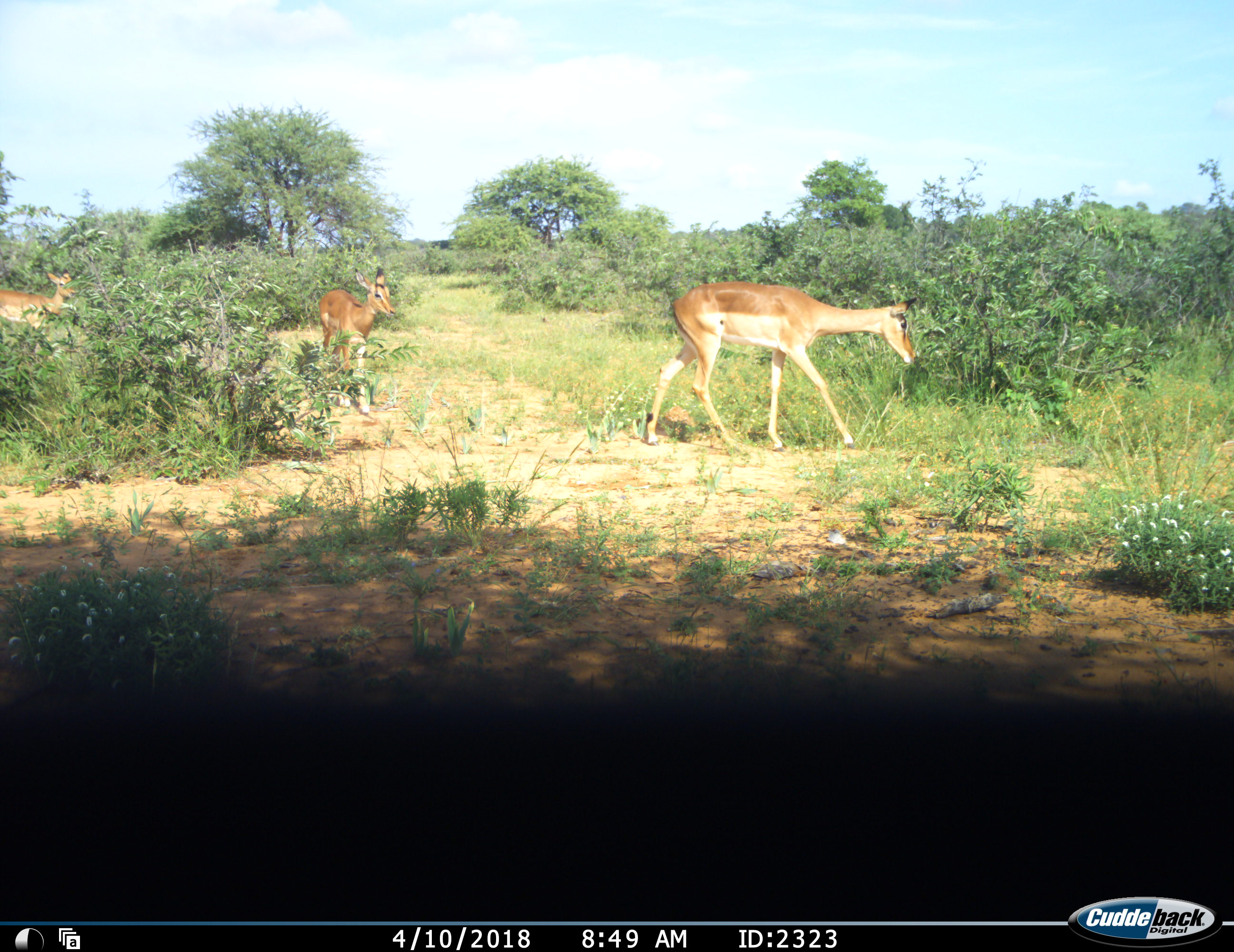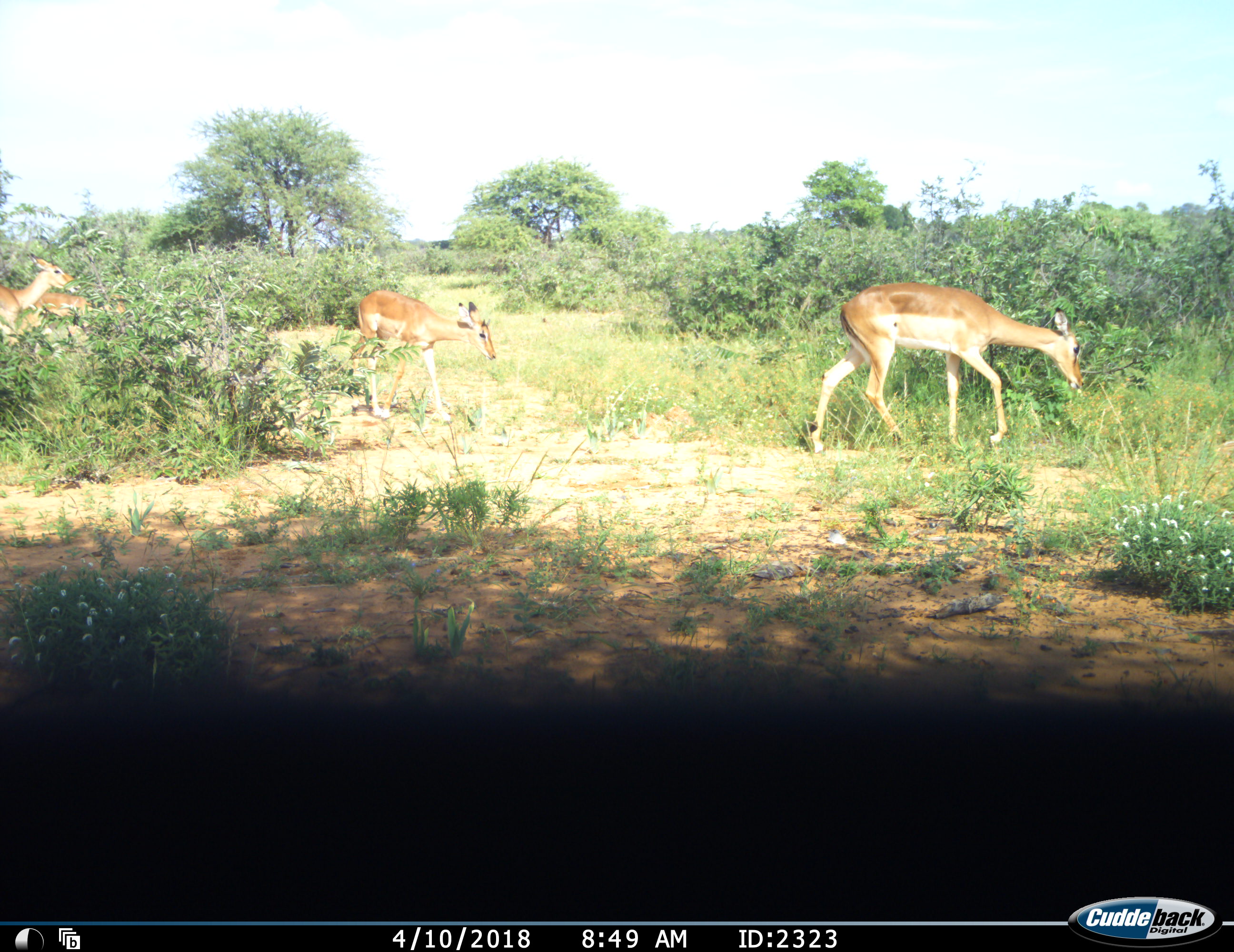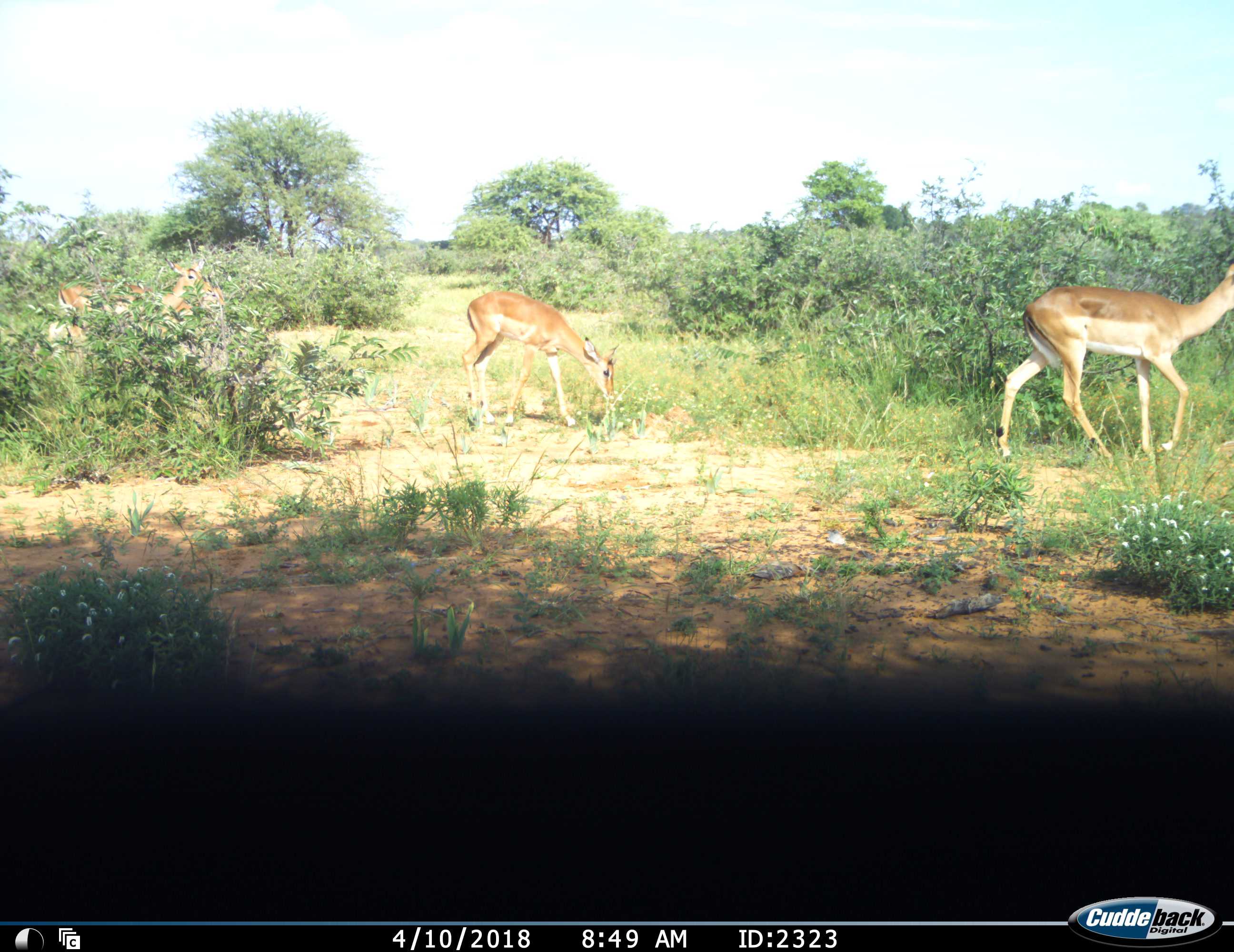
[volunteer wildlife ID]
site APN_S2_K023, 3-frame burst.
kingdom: Animalia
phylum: Chordata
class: Mammalia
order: Artiodactyla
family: Bovidae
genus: Aepyceros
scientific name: Aepyceros melampus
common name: impala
Impala (Aepyceros melampus), count 4. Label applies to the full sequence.